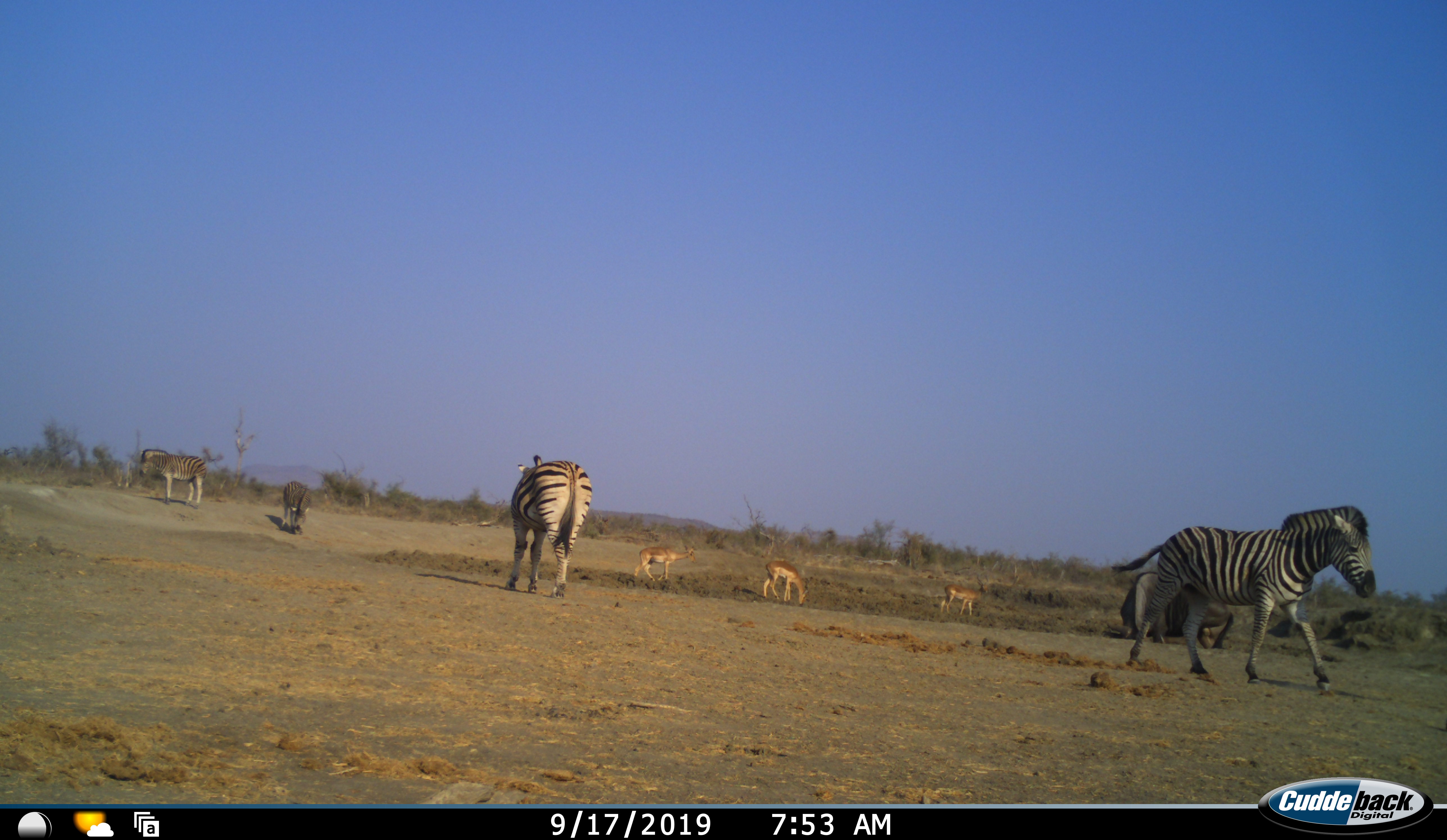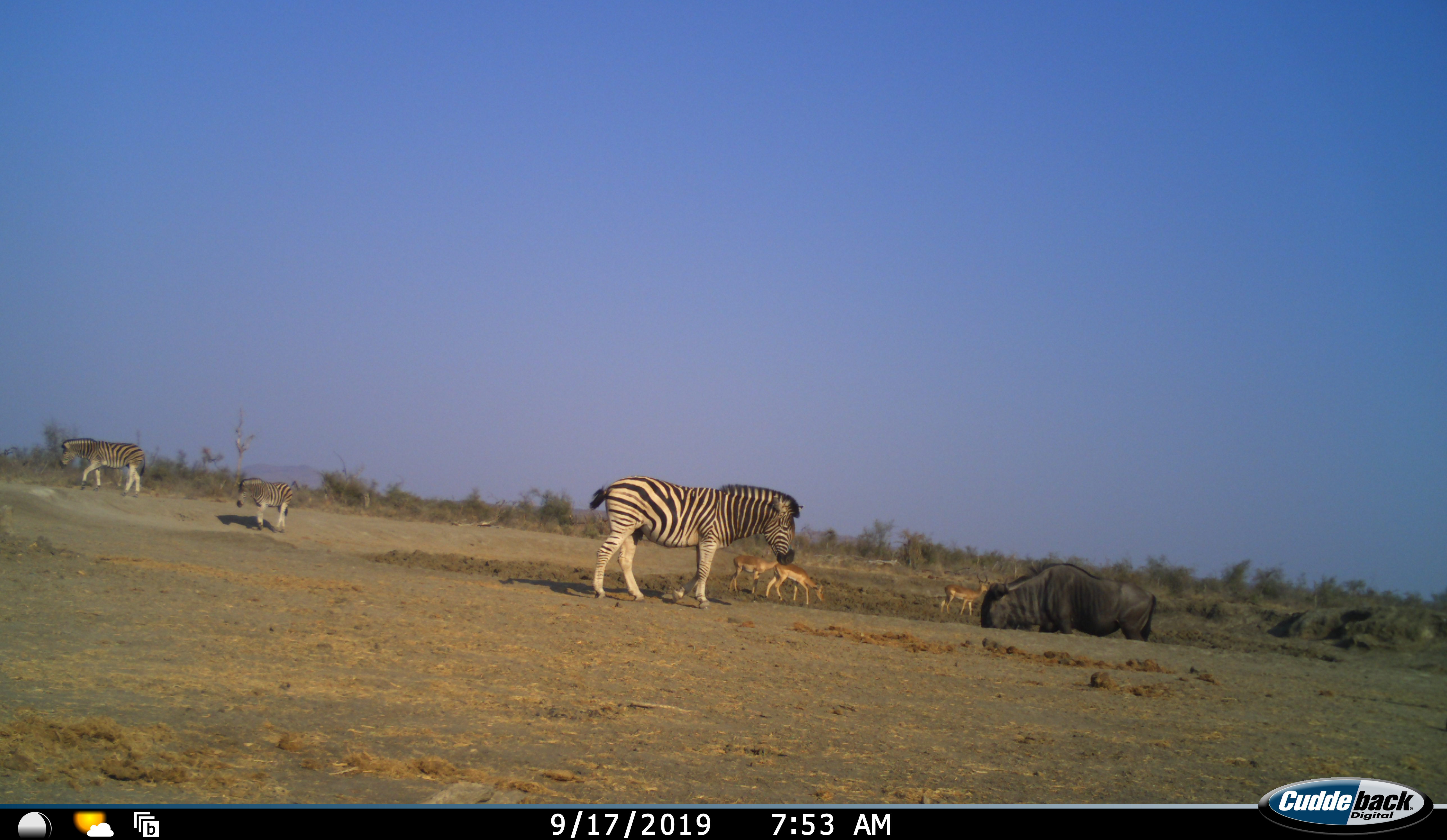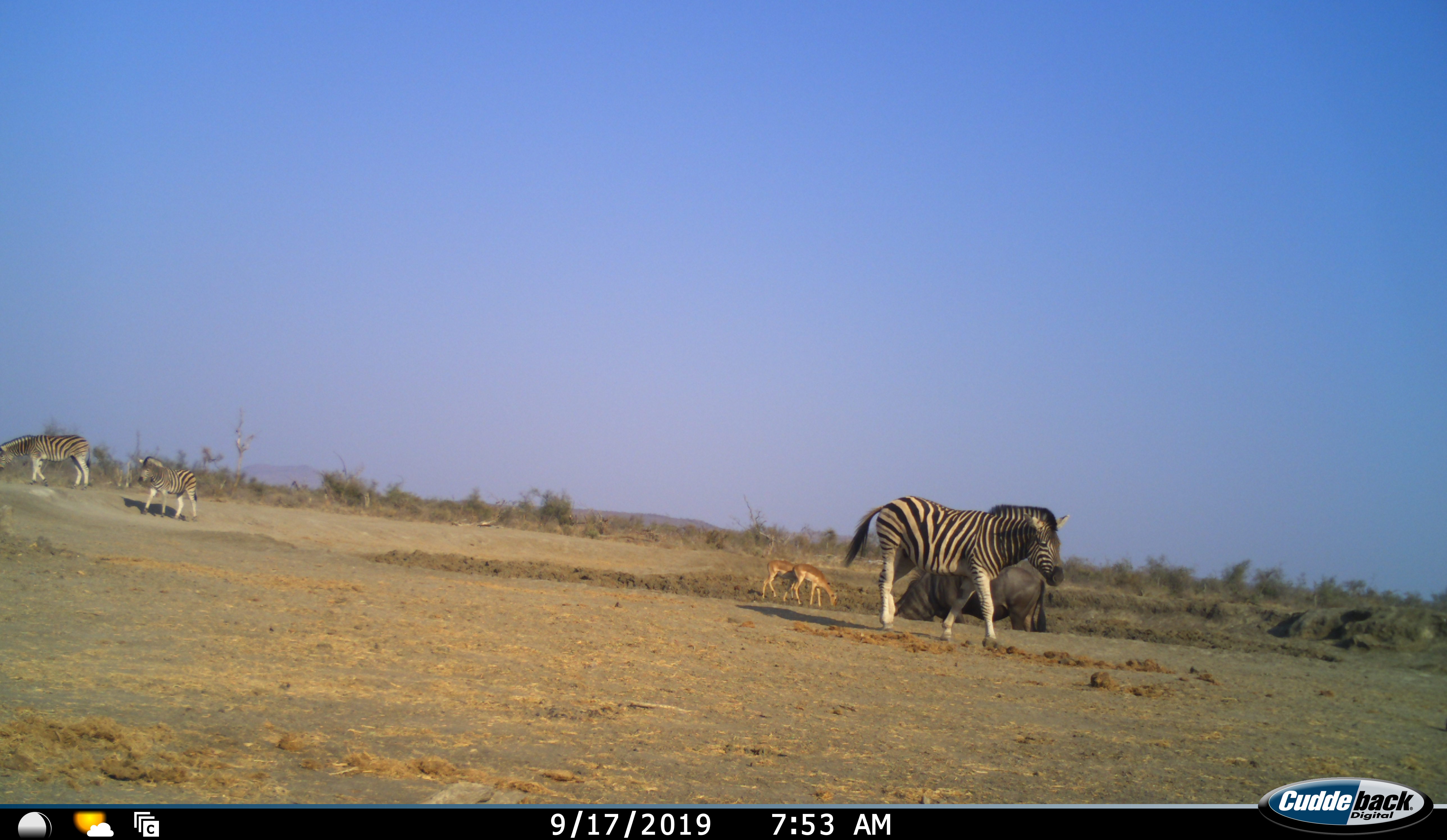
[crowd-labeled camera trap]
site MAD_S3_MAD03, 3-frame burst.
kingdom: Animalia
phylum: Chordata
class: Mammalia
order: Artiodactyla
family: Bovidae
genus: Aepyceros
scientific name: Aepyceros melampus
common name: impala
Impala (Aepyceros melampus), count 3. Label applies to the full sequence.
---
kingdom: Animalia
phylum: Chordata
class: Mammalia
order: Artiodactyla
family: Bovidae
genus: Connochaetes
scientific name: Connochaetes taurinus taurinus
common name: blue wildebeest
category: wildebeestblue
Wildebeestblue (blue wildebeest) (Connochaetes taurinus taurinus), count 1. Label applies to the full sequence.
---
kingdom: Animalia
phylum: Chordata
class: Mammalia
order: Perissodactyla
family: Equidae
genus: Equus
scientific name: Equus quagga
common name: plains zebra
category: zebraplains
Zebraplains (plains zebra) (Equus quagga), count 4. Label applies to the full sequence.